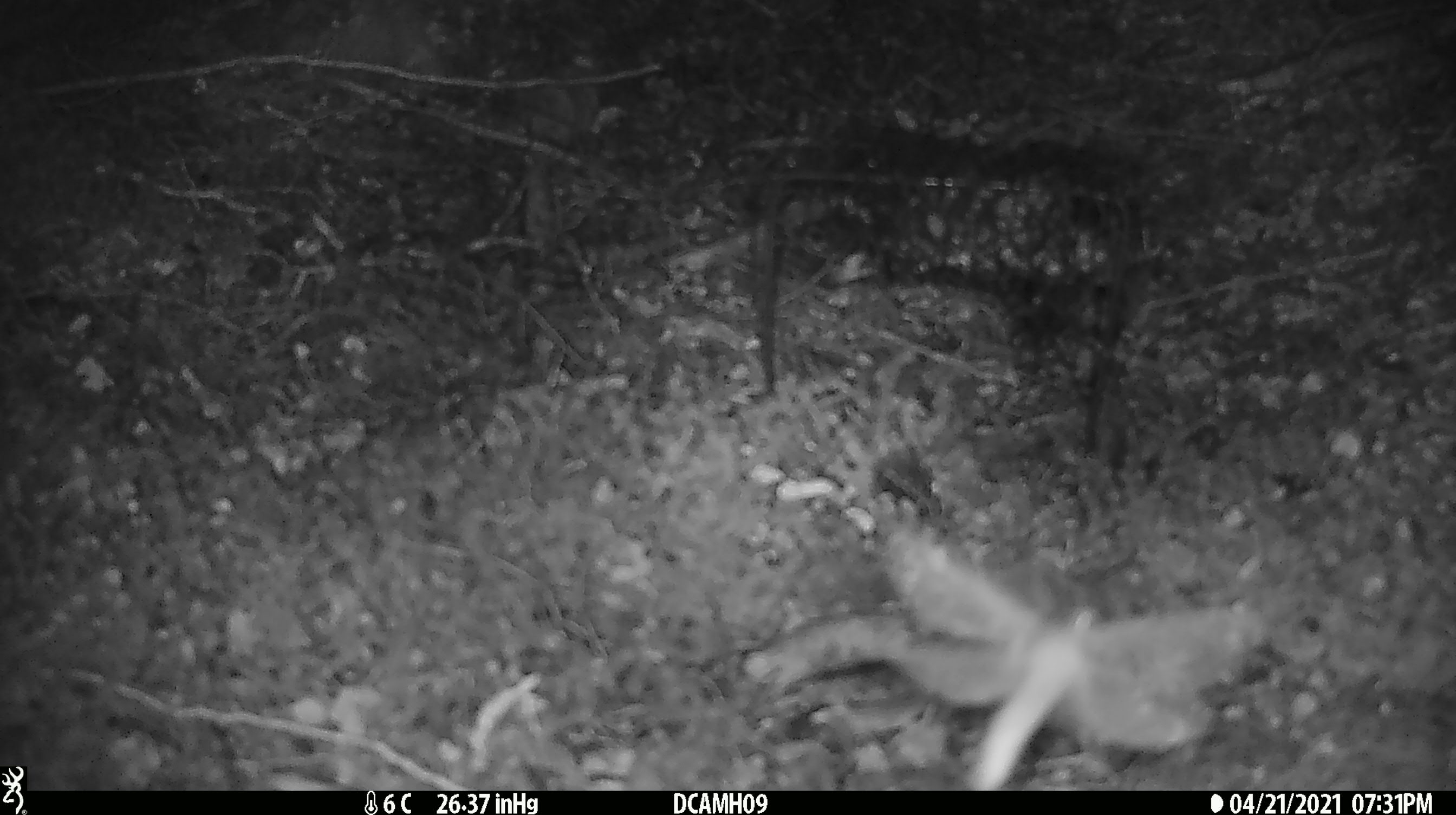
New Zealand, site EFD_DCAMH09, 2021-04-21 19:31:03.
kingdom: Animalia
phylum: Arthropoda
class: Insecta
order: Lepidoptera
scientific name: Lepidoptera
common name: moth